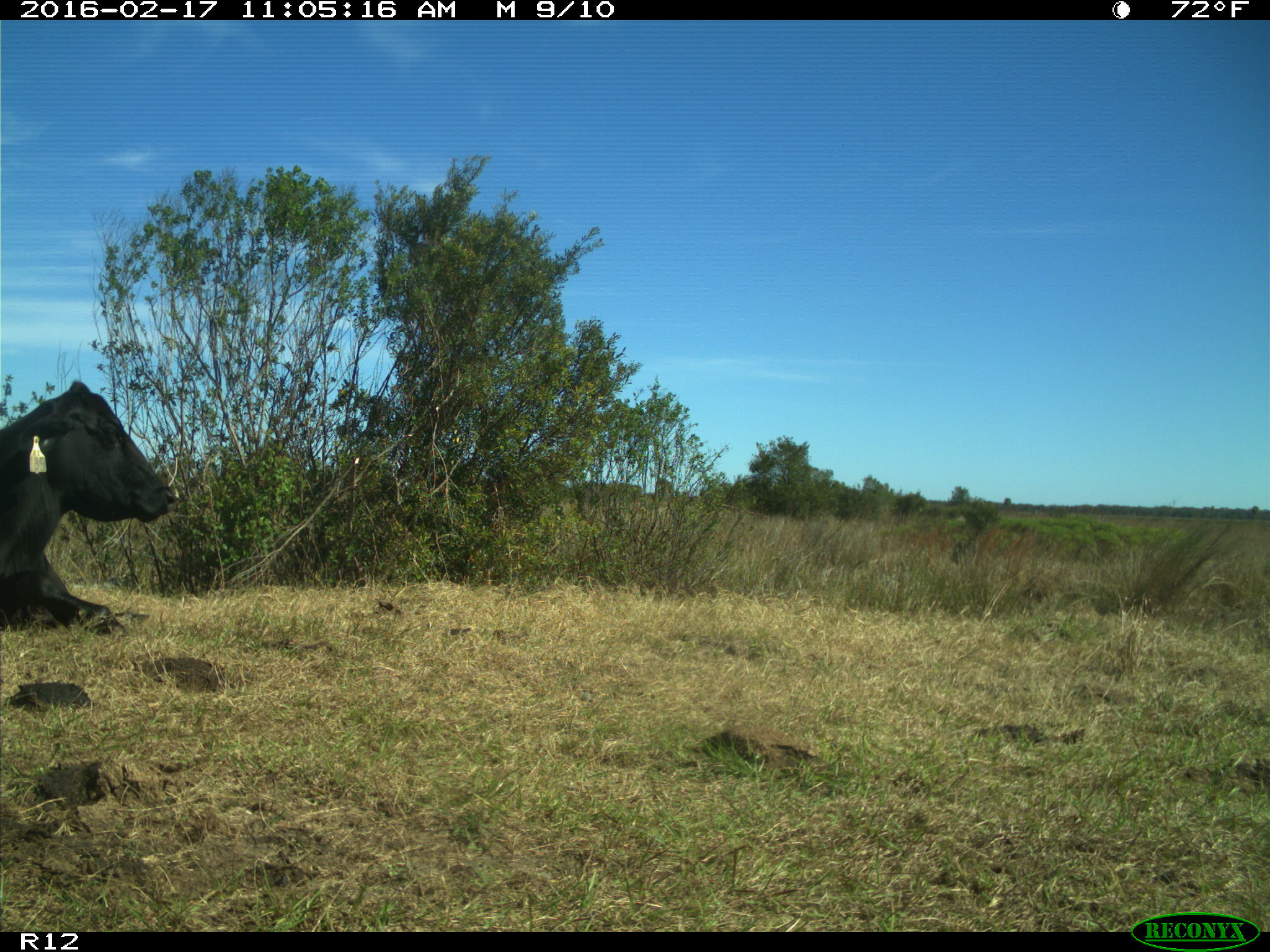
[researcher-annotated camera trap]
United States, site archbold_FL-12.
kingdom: Animalia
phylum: Chordata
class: Mammalia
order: Artiodactyla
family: Bovidae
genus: Bos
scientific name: Bos taurus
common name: domestic cow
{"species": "Bos taurus (domestic cow)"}